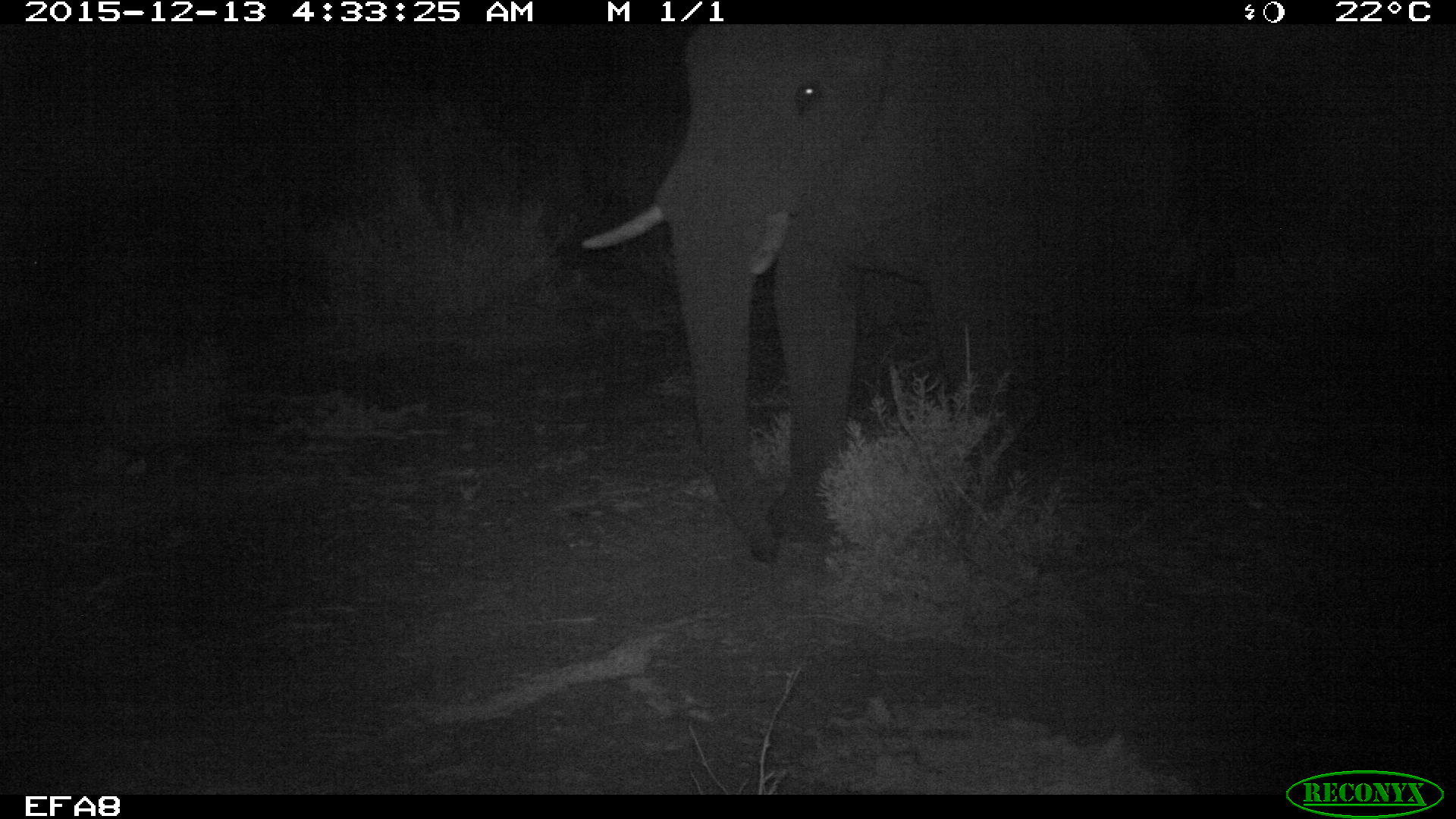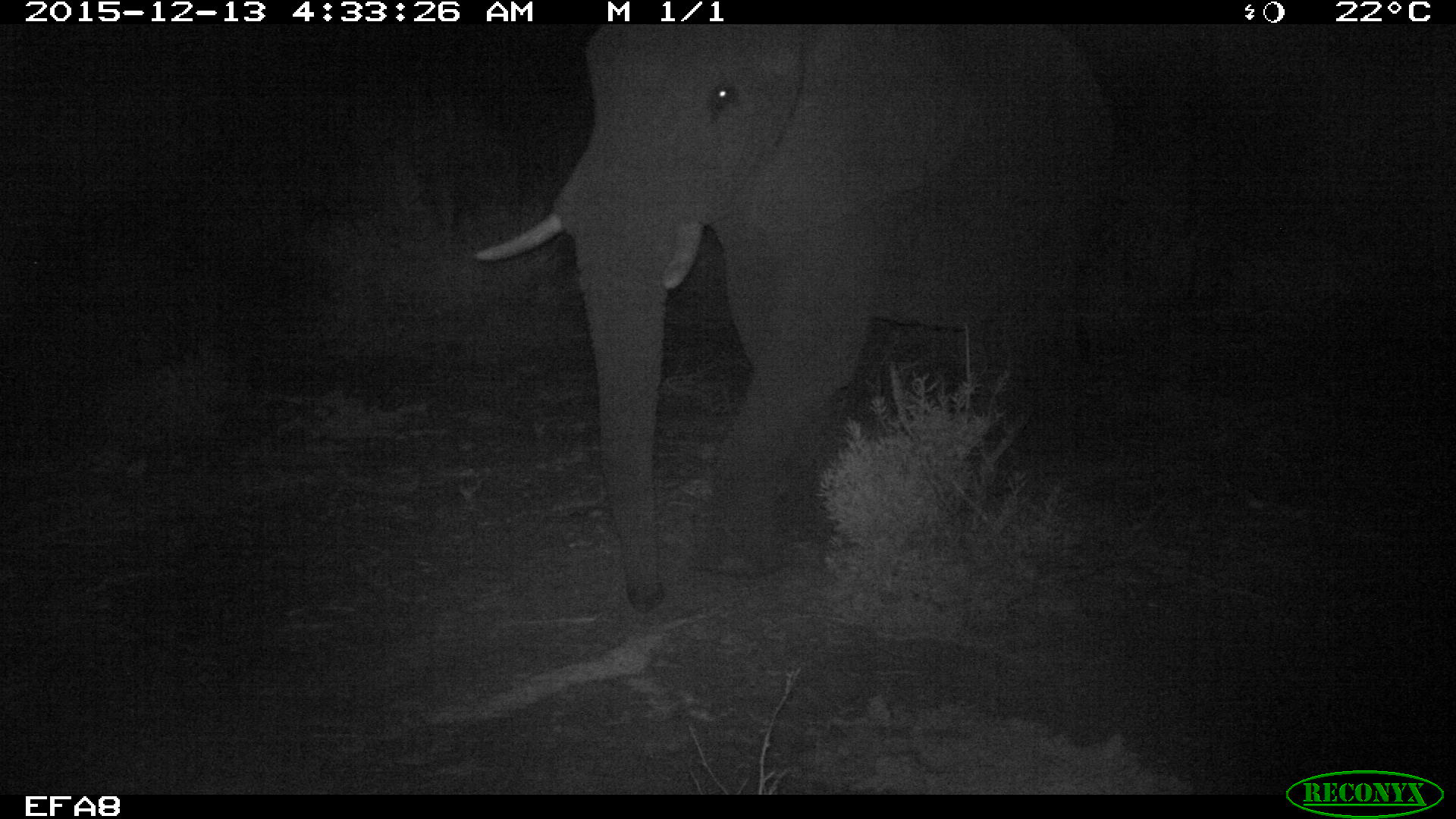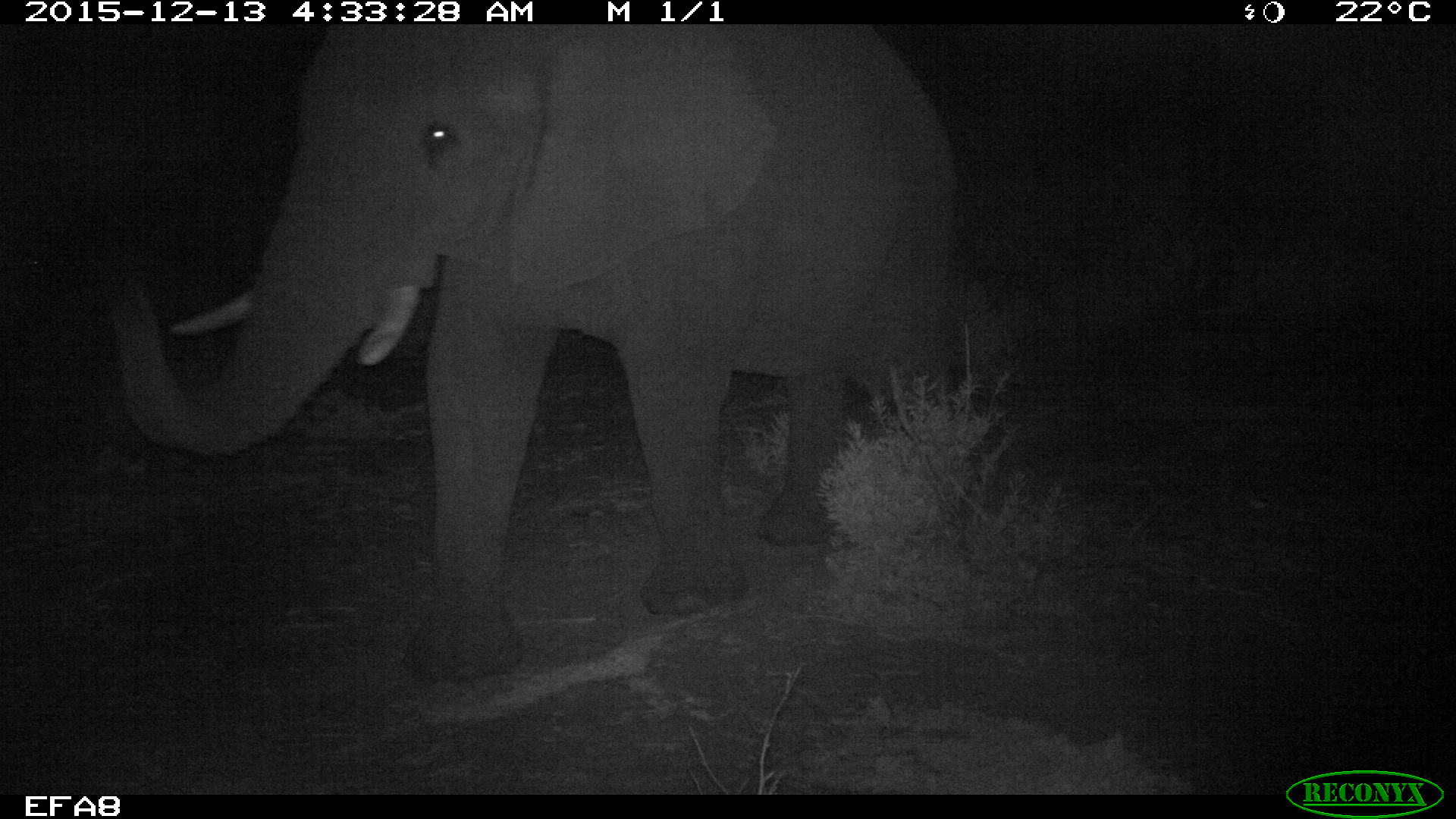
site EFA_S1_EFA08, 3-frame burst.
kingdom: Animalia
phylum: Chordata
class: Mammalia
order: Proboscidea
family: Elephantidae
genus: Loxodonta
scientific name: Loxodonta africana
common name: african bush elephant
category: elephant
Elephant (african bush elephant) (Loxodonta africana), count 1. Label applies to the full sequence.